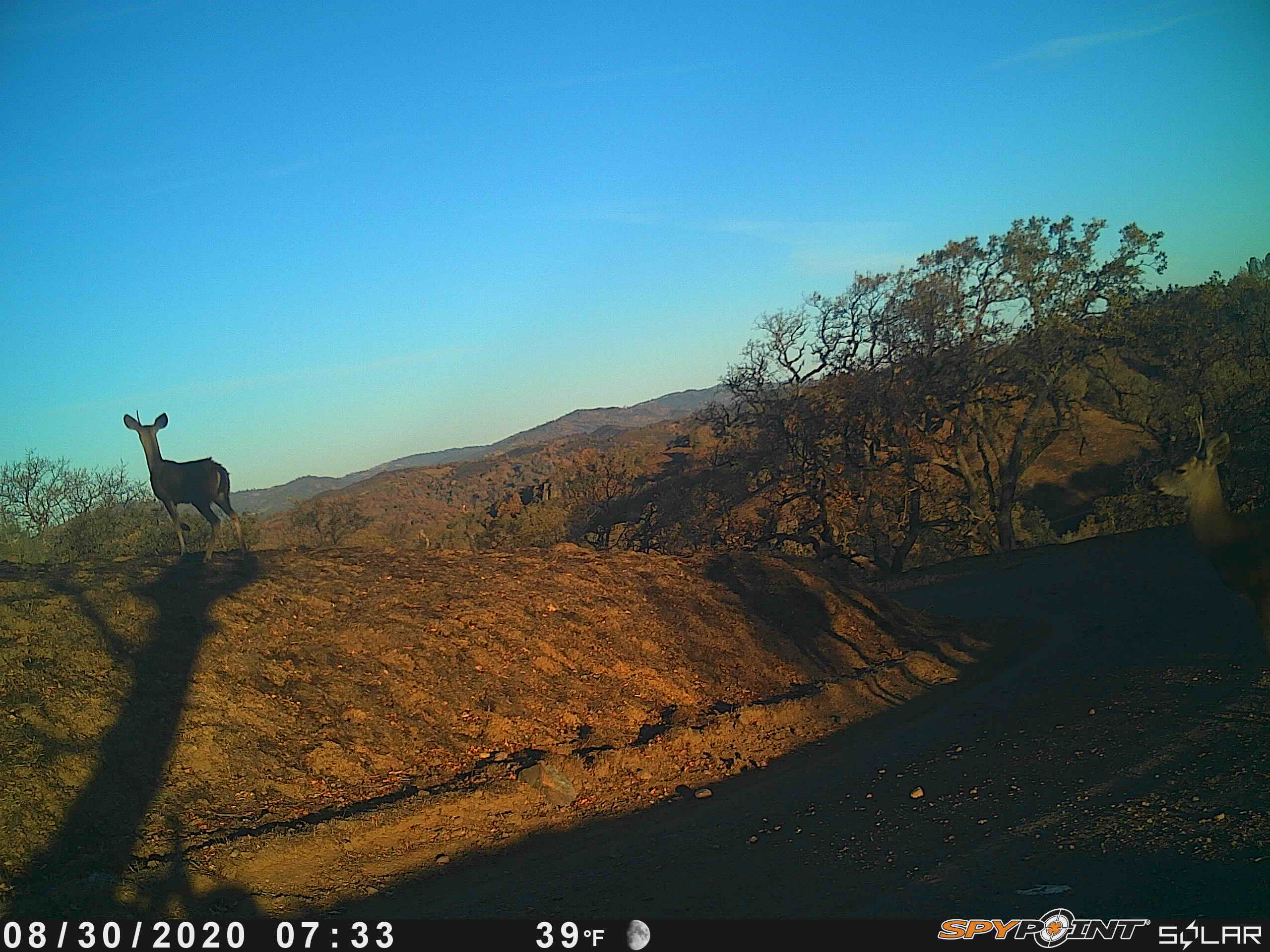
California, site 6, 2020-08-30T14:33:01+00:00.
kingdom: Animalia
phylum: Chordata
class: Mammalia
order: Artiodactyla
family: Cervidae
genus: Odocoileus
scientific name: Odocoileus hemionus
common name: mule deer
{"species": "mule deer (Odocoileus hemionus)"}